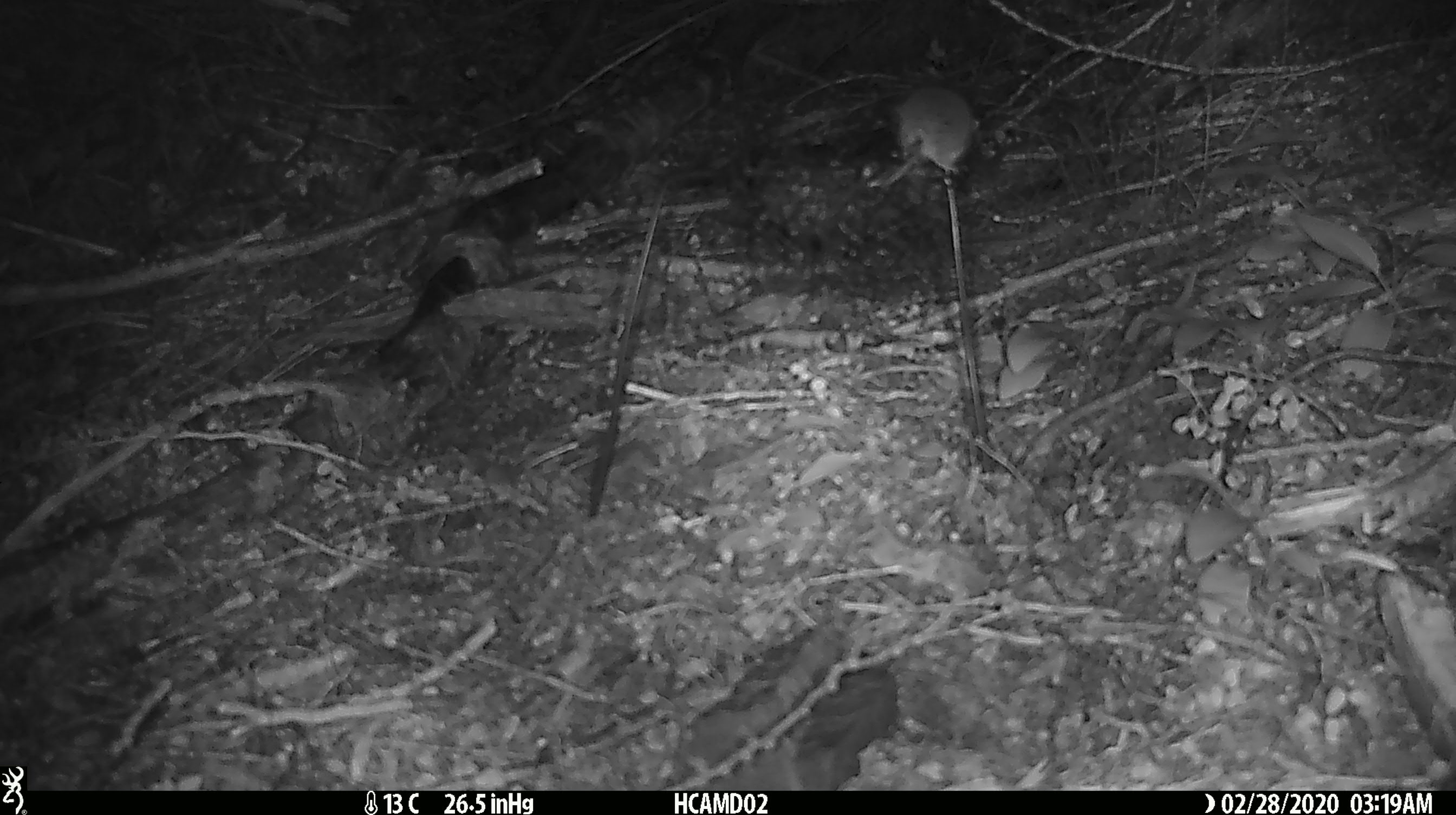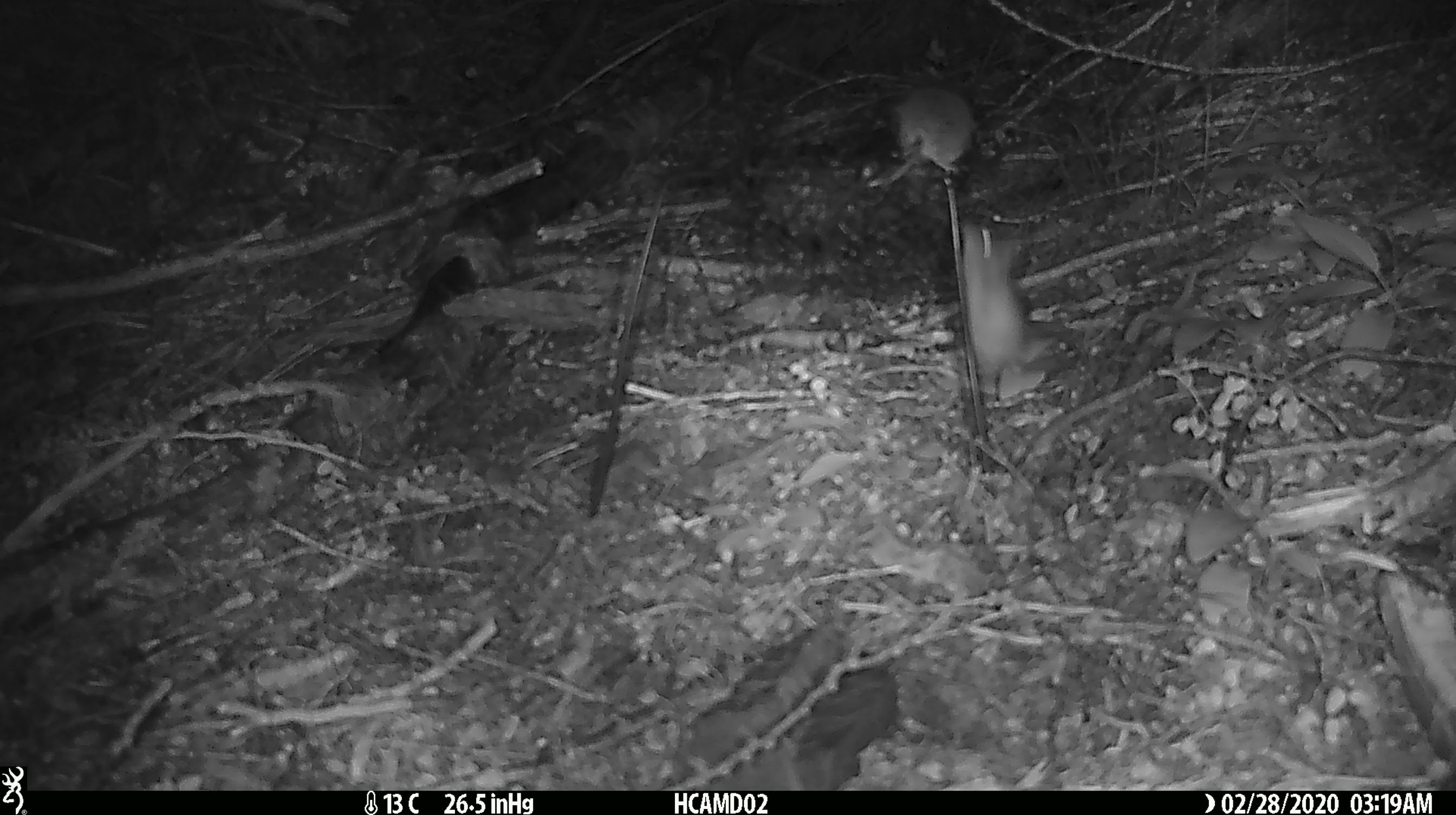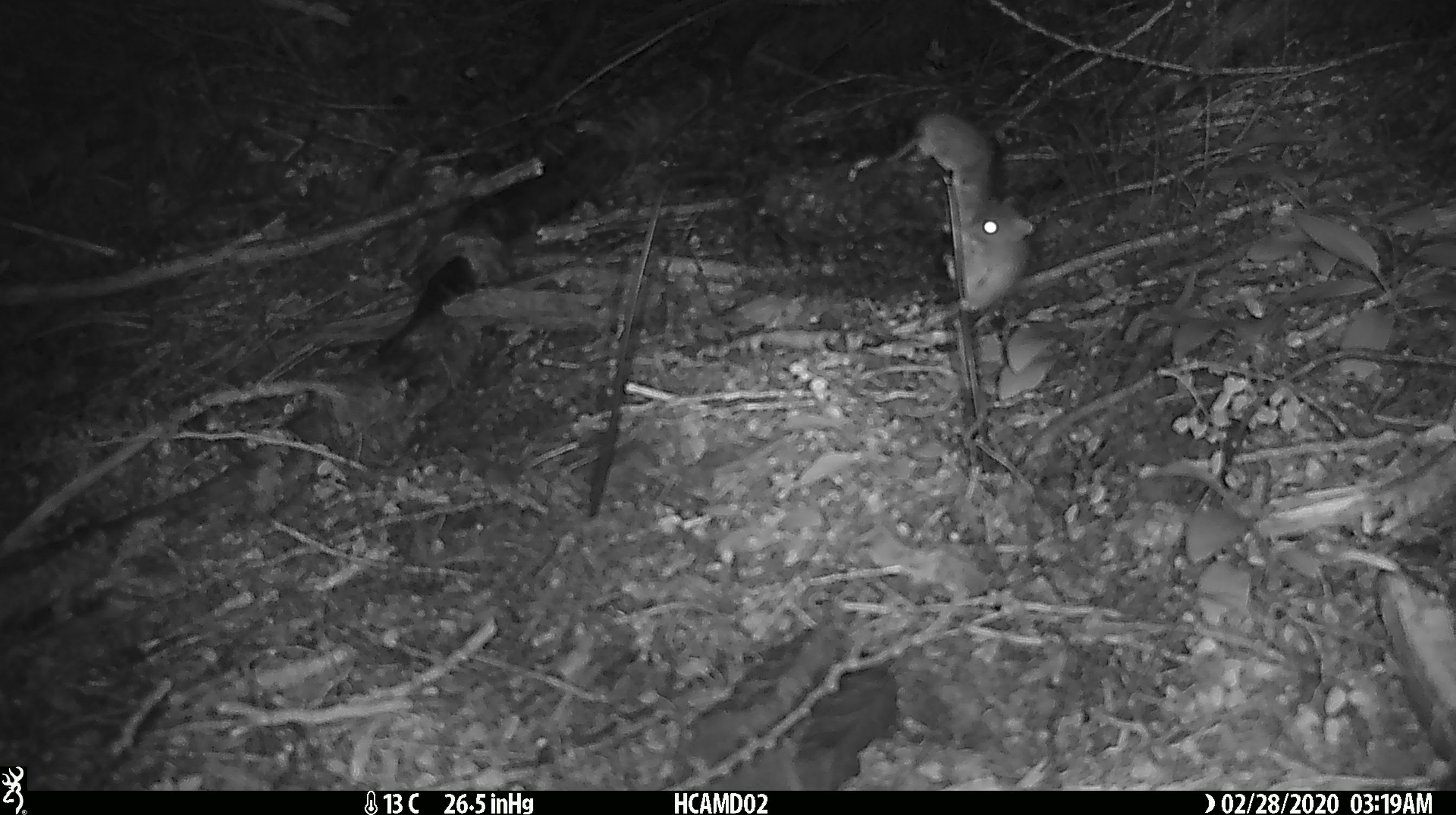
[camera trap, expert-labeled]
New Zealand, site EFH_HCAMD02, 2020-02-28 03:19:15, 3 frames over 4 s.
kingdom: Animalia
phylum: Chordata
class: Mammalia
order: Rodentia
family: Muridae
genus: Mus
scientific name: Mus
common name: mouse